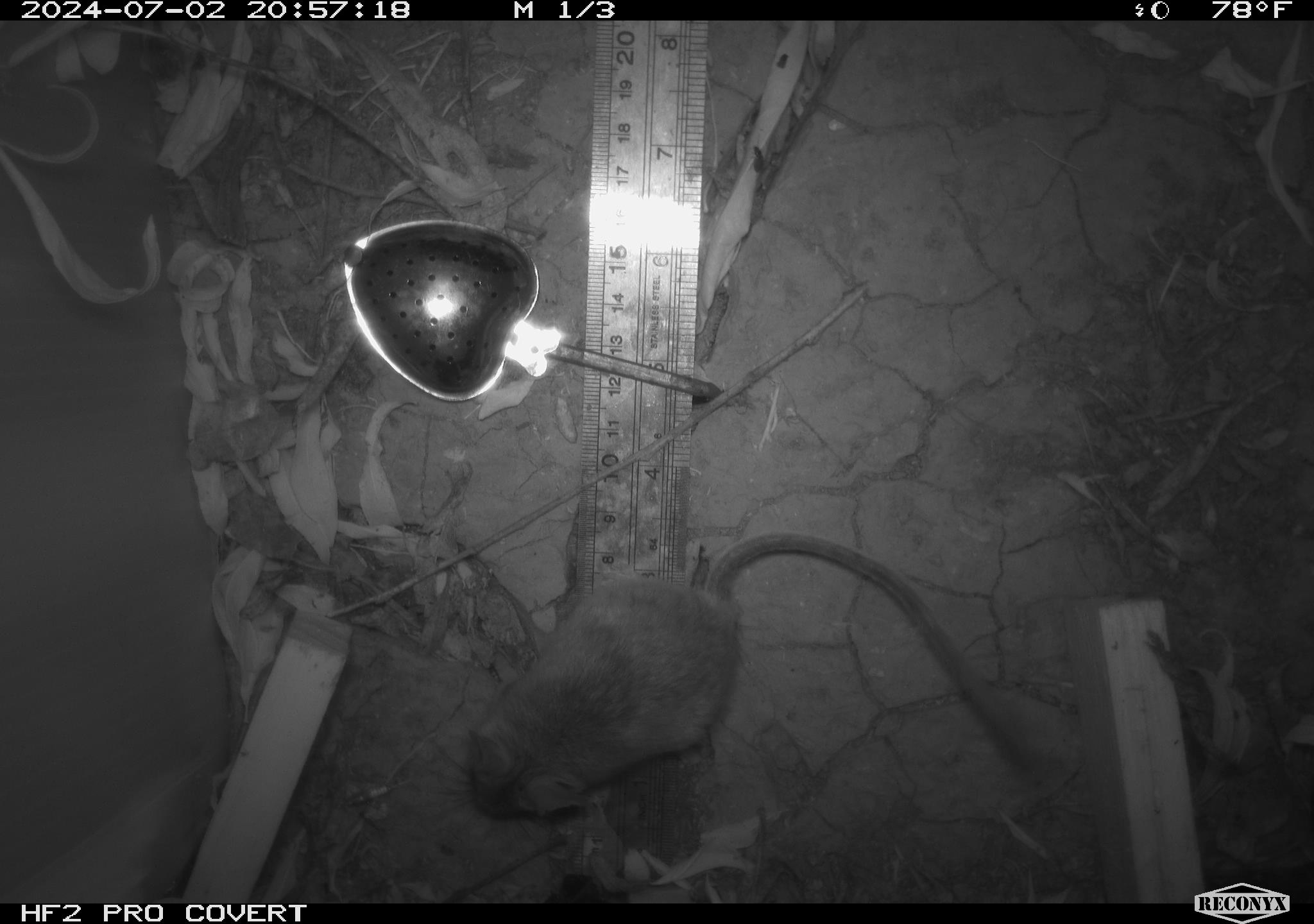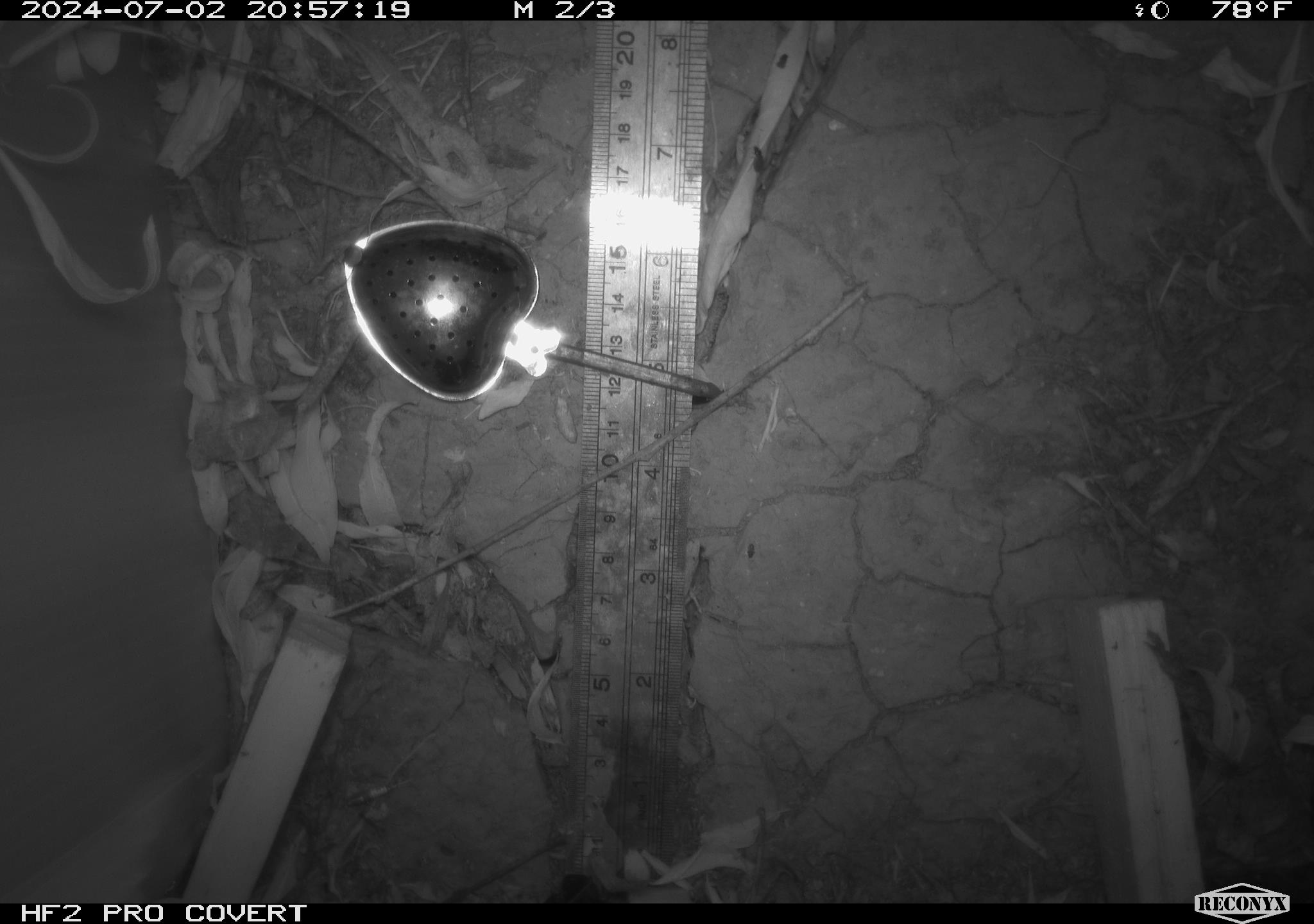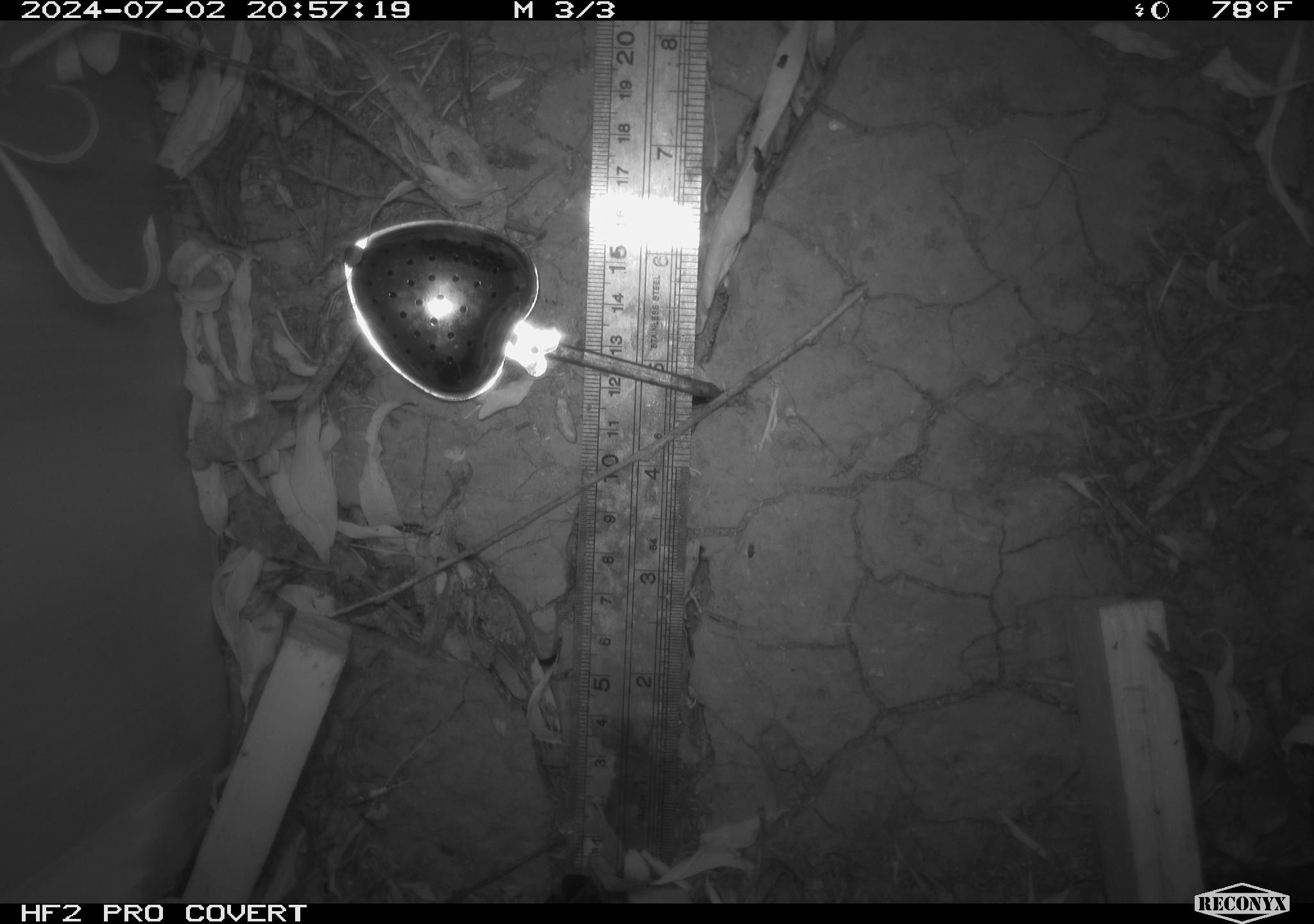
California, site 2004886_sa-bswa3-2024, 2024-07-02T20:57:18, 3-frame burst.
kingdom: Animalia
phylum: Chordata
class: Mammalia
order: Rodentia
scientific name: Rodentia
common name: mouse species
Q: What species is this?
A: Mouse species (Rodentia).